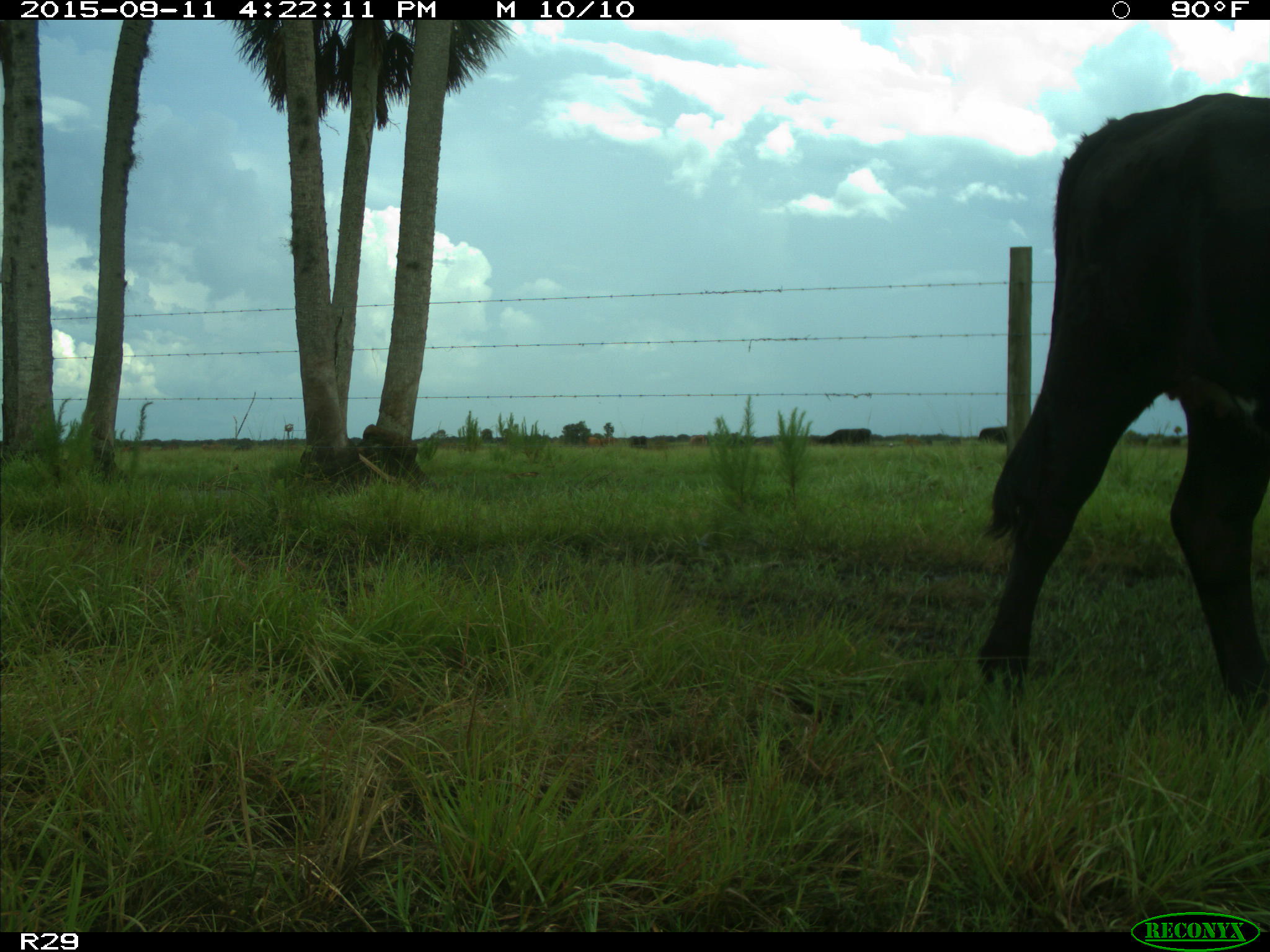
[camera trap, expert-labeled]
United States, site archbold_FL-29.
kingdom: Animalia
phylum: Chordata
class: Mammalia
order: Artiodactyla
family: Bovidae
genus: Bos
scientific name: Bos taurus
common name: domestic cow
Bos taurus (domestic cow).